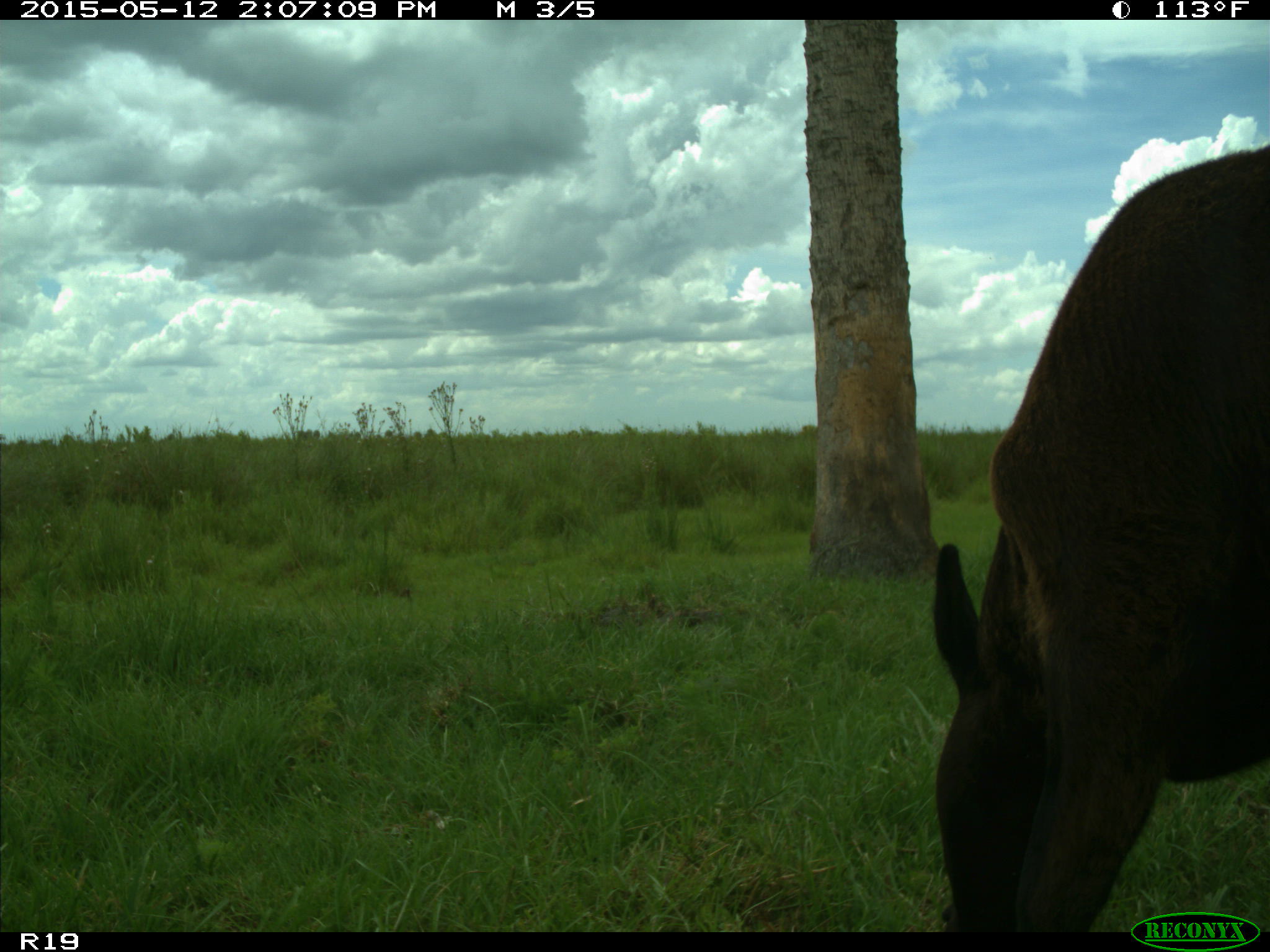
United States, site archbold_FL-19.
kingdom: Animalia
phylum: Chordata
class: Mammalia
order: Artiodactyla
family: Bovidae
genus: Bos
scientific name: Bos taurus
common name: domestic cow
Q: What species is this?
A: Bos taurus (domestic cow).